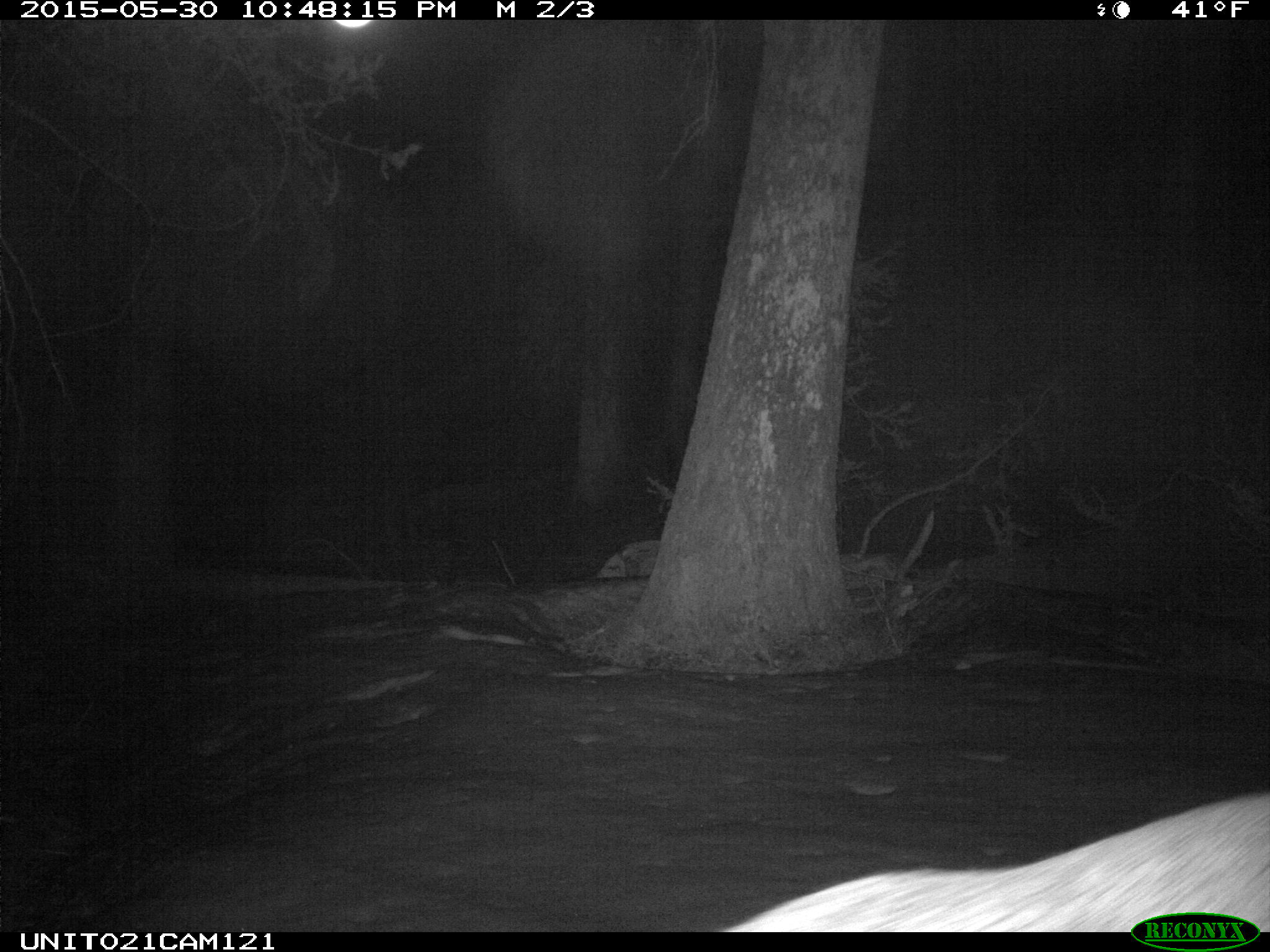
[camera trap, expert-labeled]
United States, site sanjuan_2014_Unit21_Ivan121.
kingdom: Animalia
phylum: Chordata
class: Mammalia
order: Artiodactyla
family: Cervidae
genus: Odocoileus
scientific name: Odocoileus hemionus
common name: mule deer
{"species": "Odocoileus hemionus (mule deer)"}